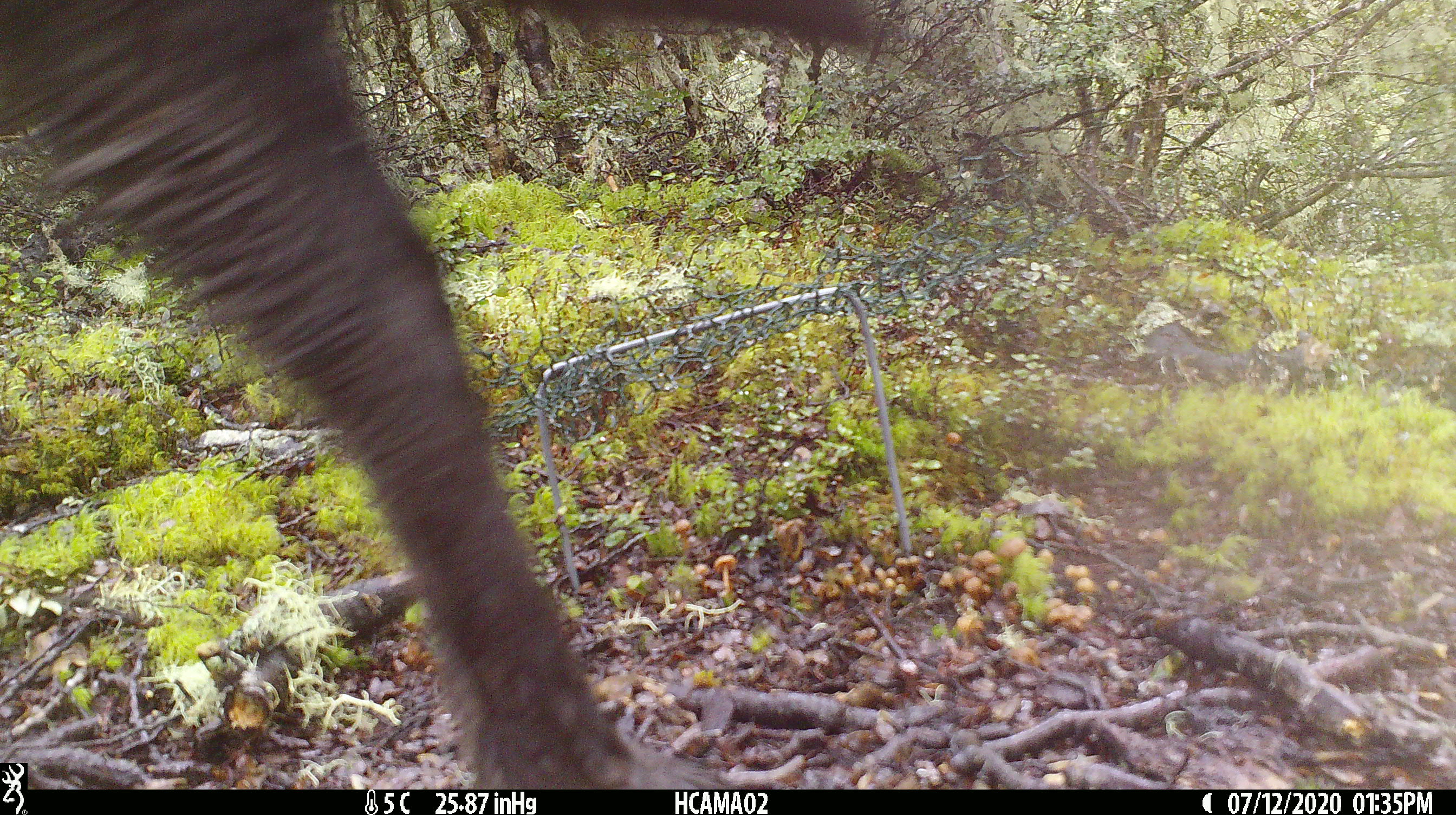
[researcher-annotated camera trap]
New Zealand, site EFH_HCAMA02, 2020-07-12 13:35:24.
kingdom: Animalia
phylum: Chordata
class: Mammalia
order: Artiodactyla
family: Cervidae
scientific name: Cervidae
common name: deer